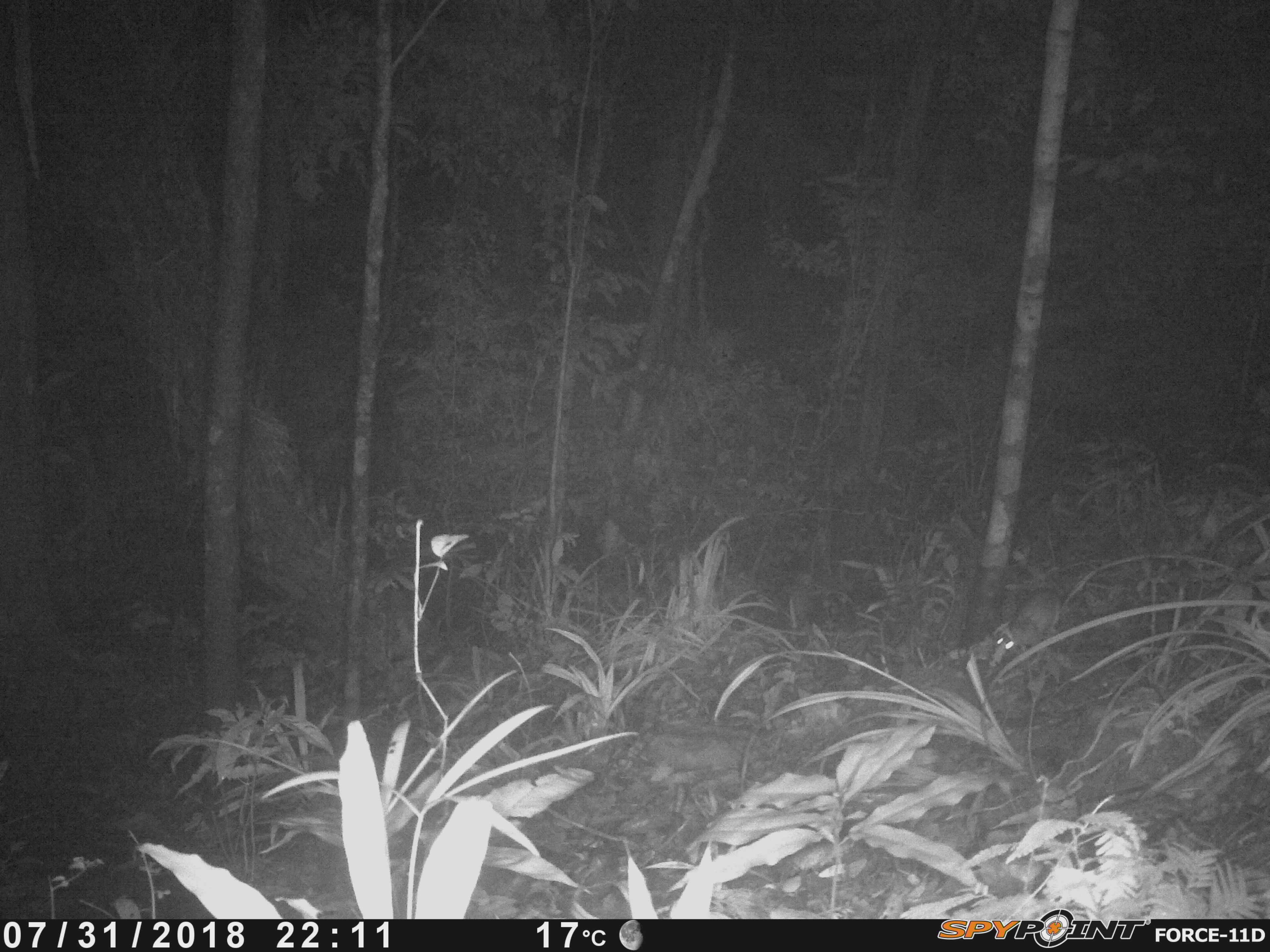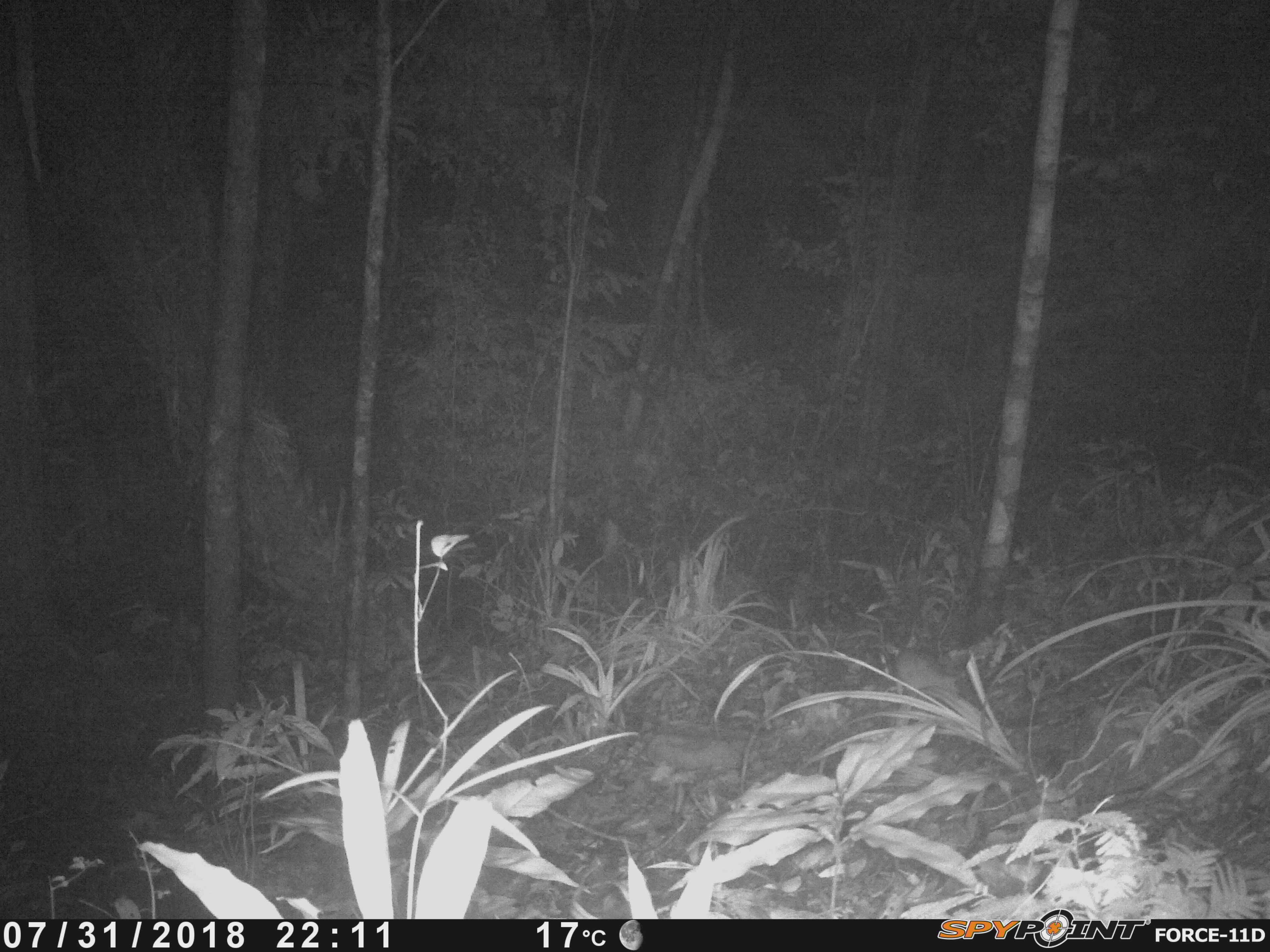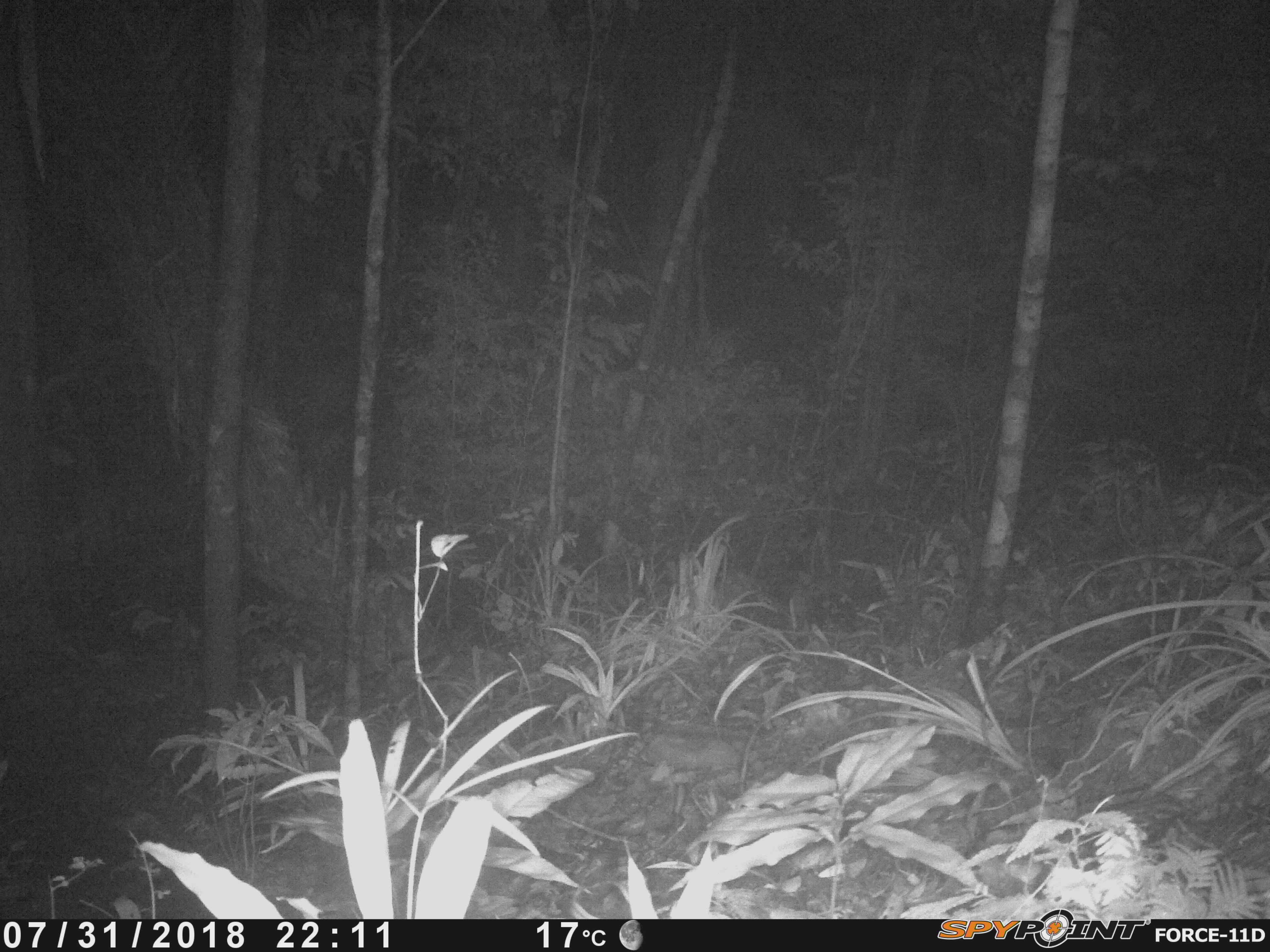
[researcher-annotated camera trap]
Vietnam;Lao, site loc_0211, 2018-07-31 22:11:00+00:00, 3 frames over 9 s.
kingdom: Animalia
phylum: Chordata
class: Mammalia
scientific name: Mammalia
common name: mammal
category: unidentified small mammal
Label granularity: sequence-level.